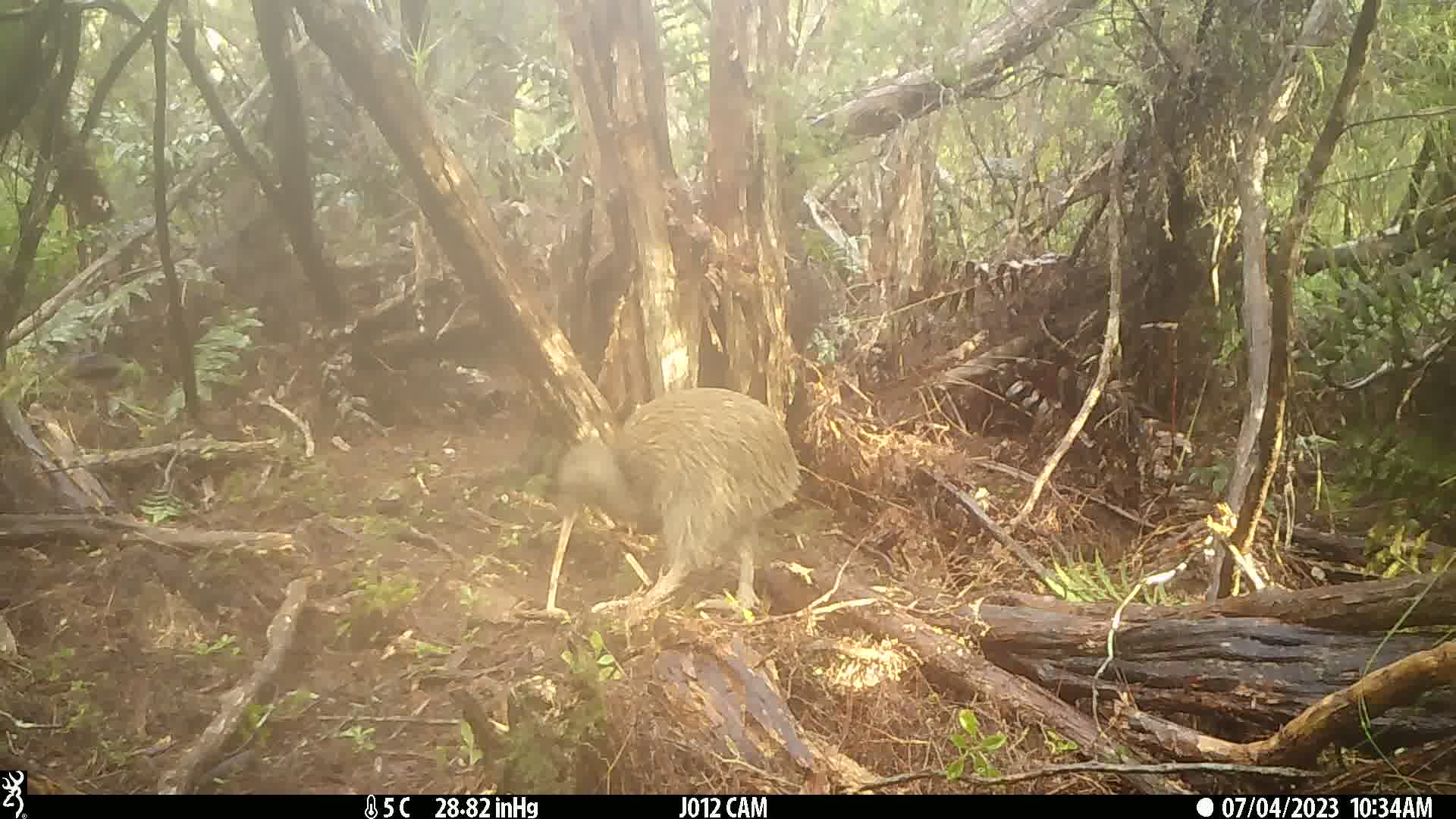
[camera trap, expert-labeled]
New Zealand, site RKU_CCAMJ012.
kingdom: Animalia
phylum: Chordata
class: Aves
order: Apterygiformes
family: Apterygidae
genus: Apteryx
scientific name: Apteryx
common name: kiwi